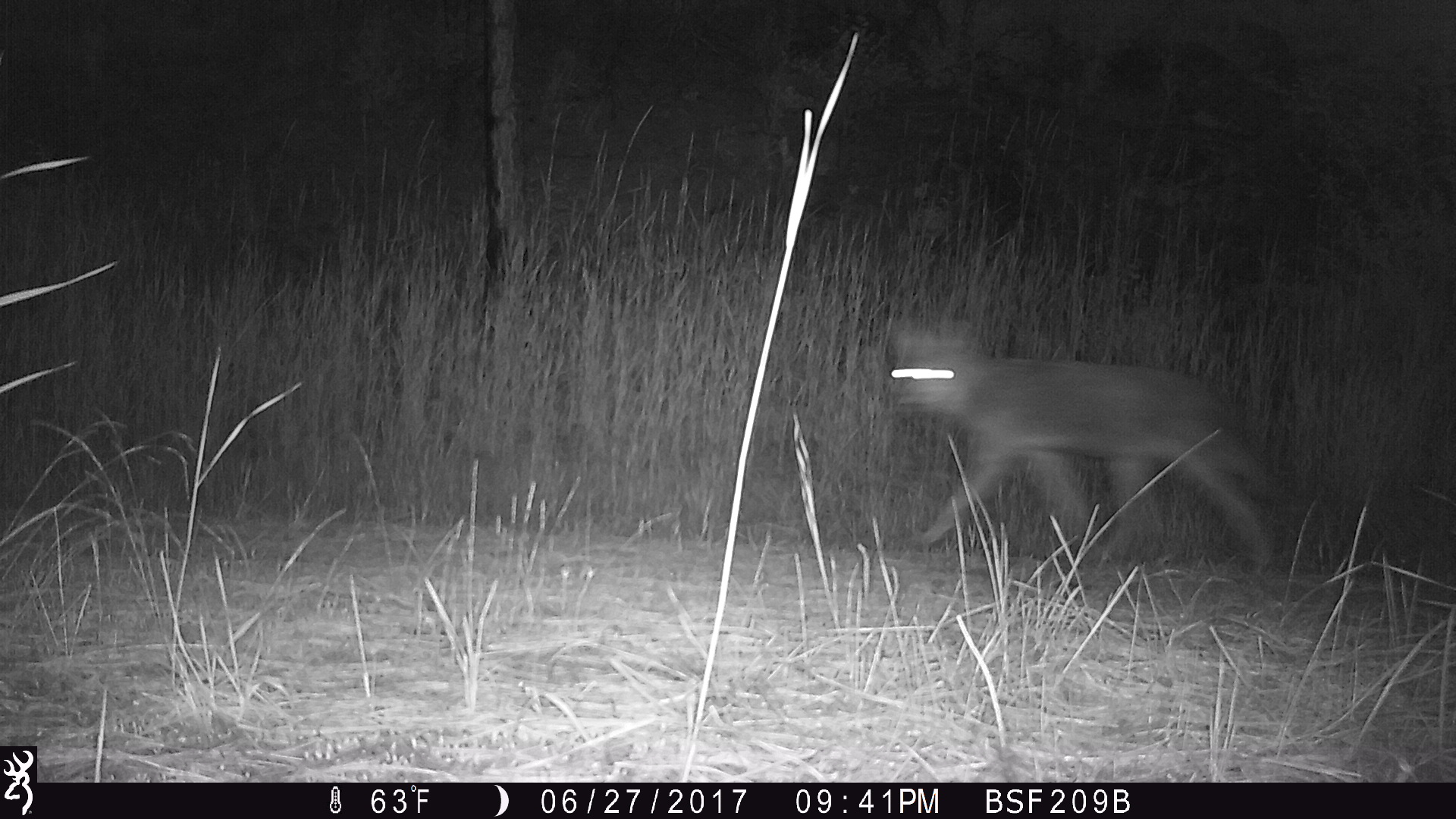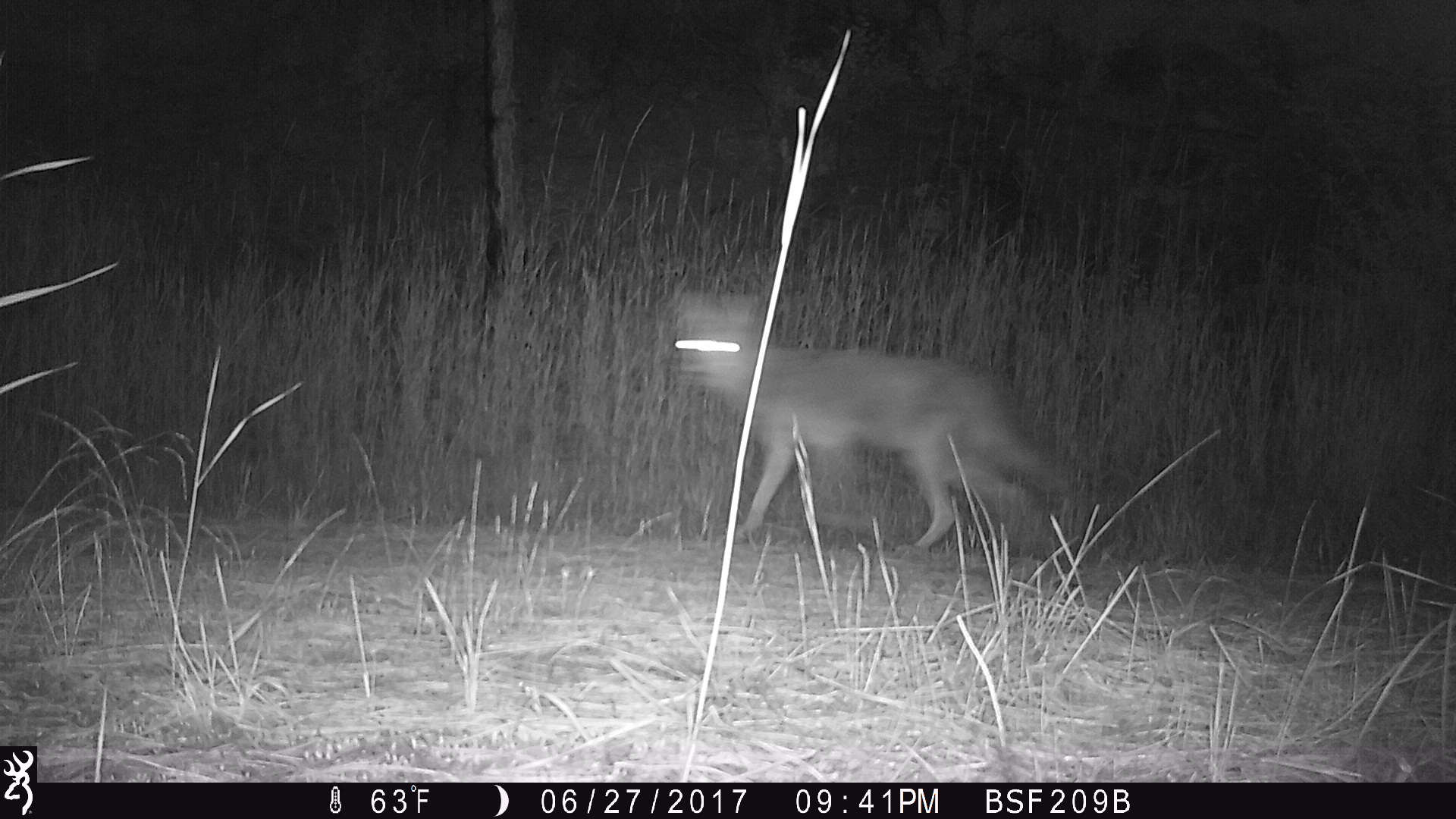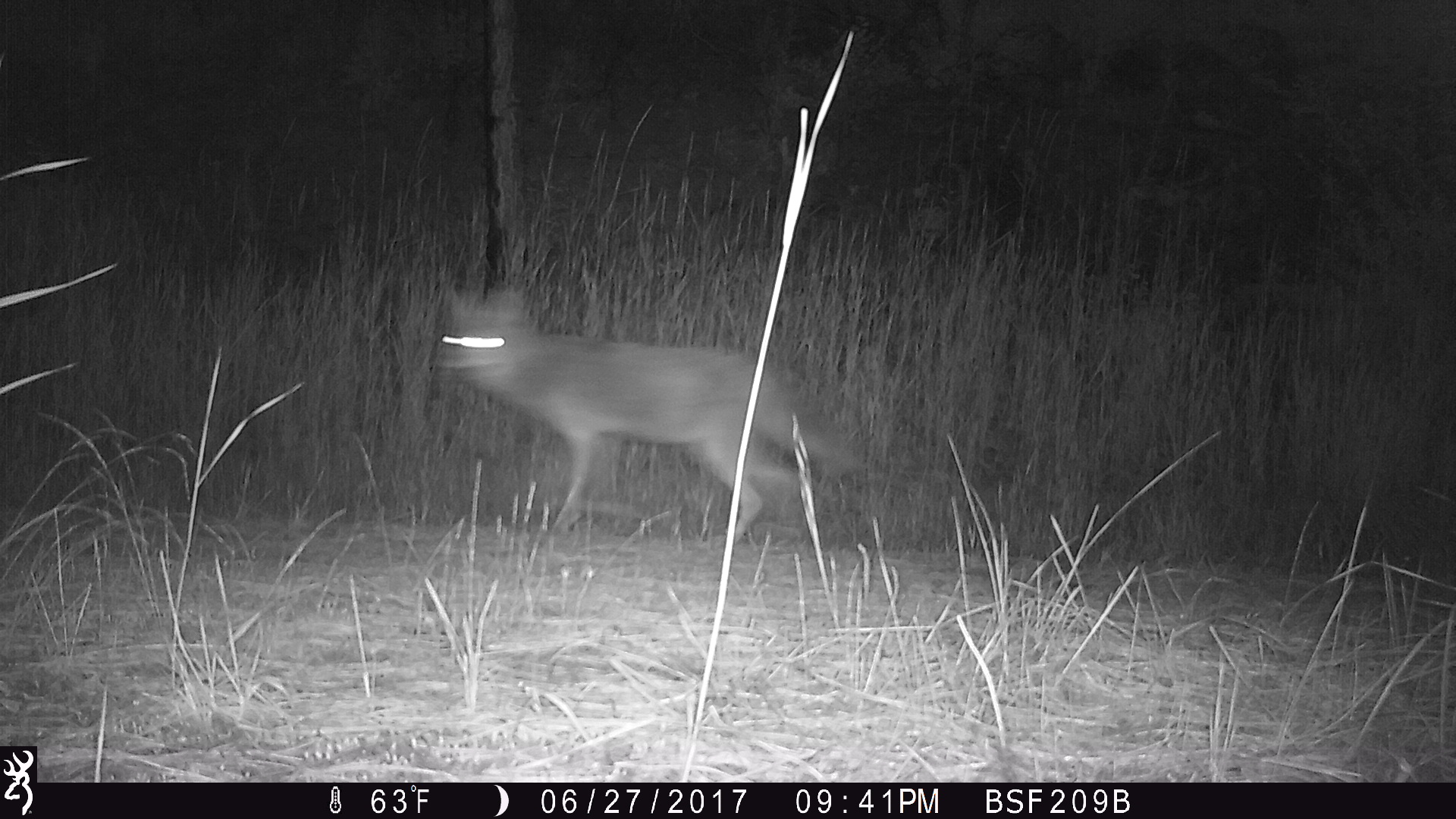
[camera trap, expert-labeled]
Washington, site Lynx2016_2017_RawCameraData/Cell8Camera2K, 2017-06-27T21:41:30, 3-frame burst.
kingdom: Animalia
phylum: Chordata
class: Mammalia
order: Carnivora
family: Canidae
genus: Canis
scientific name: Canis latrans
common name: coyote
Canis latrans (coyote). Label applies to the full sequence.